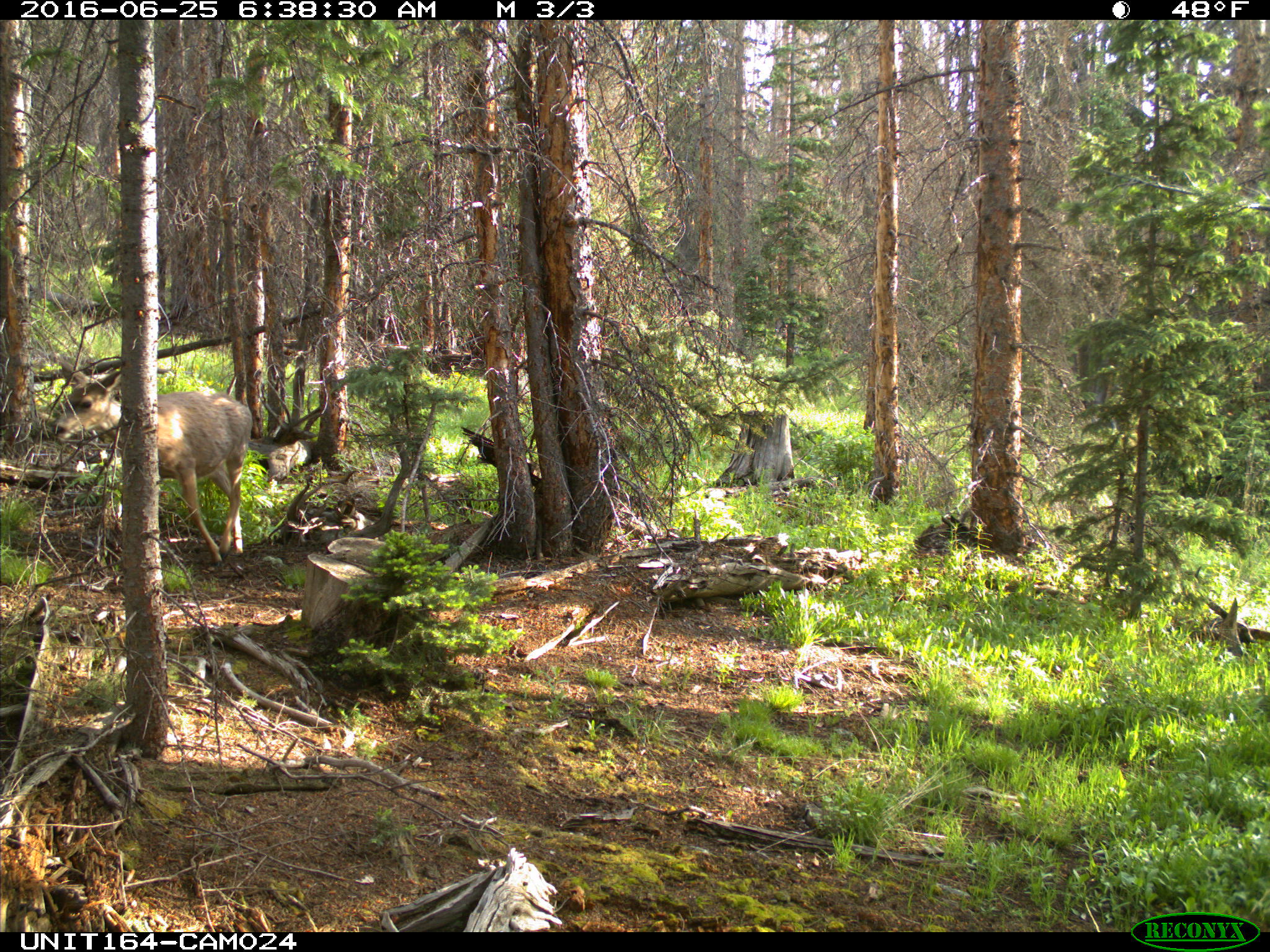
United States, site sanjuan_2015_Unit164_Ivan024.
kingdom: Animalia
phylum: Chordata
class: Mammalia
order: Artiodactyla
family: Cervidae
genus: Odocoileus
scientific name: Odocoileus hemionus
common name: mule deer